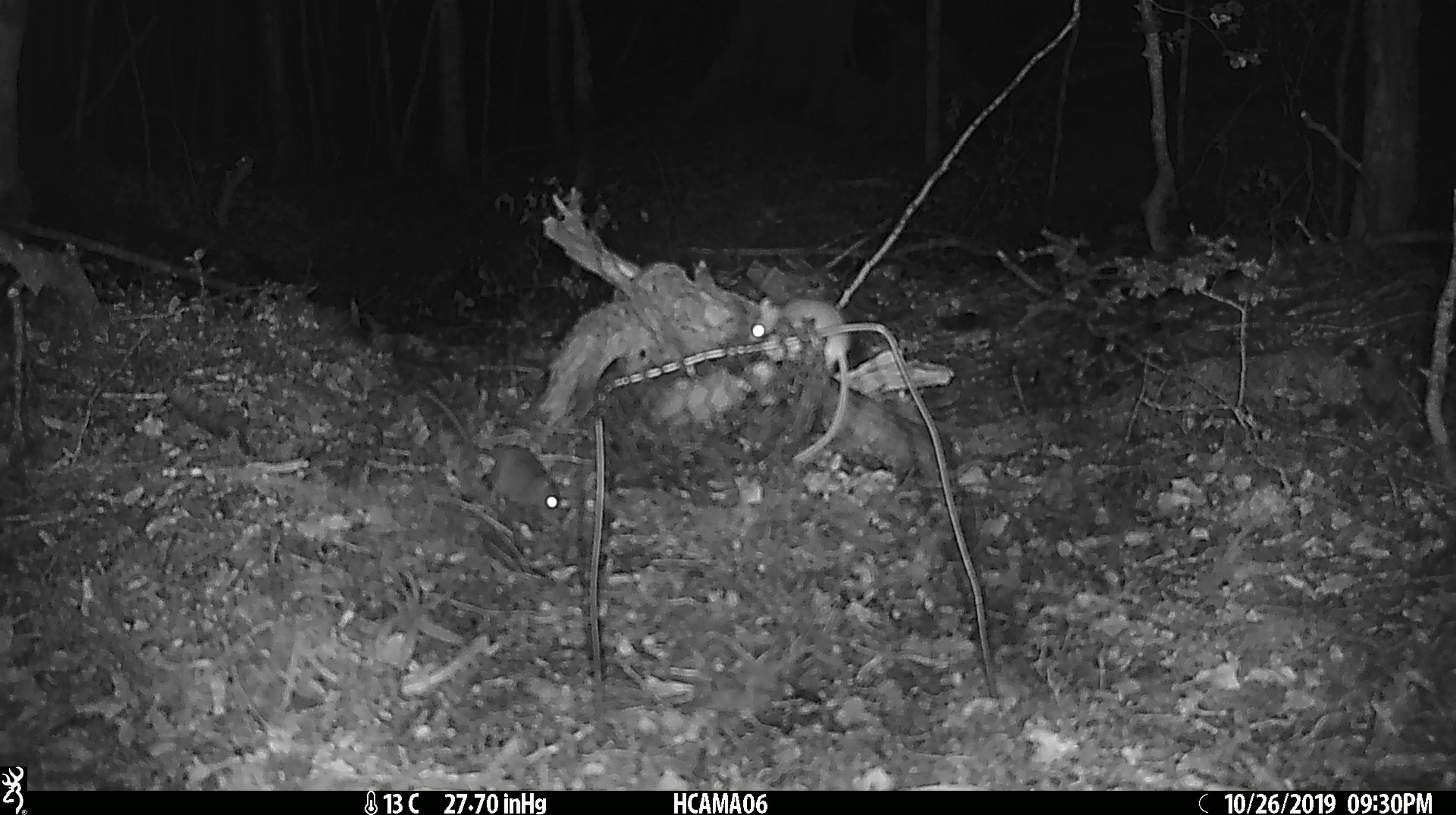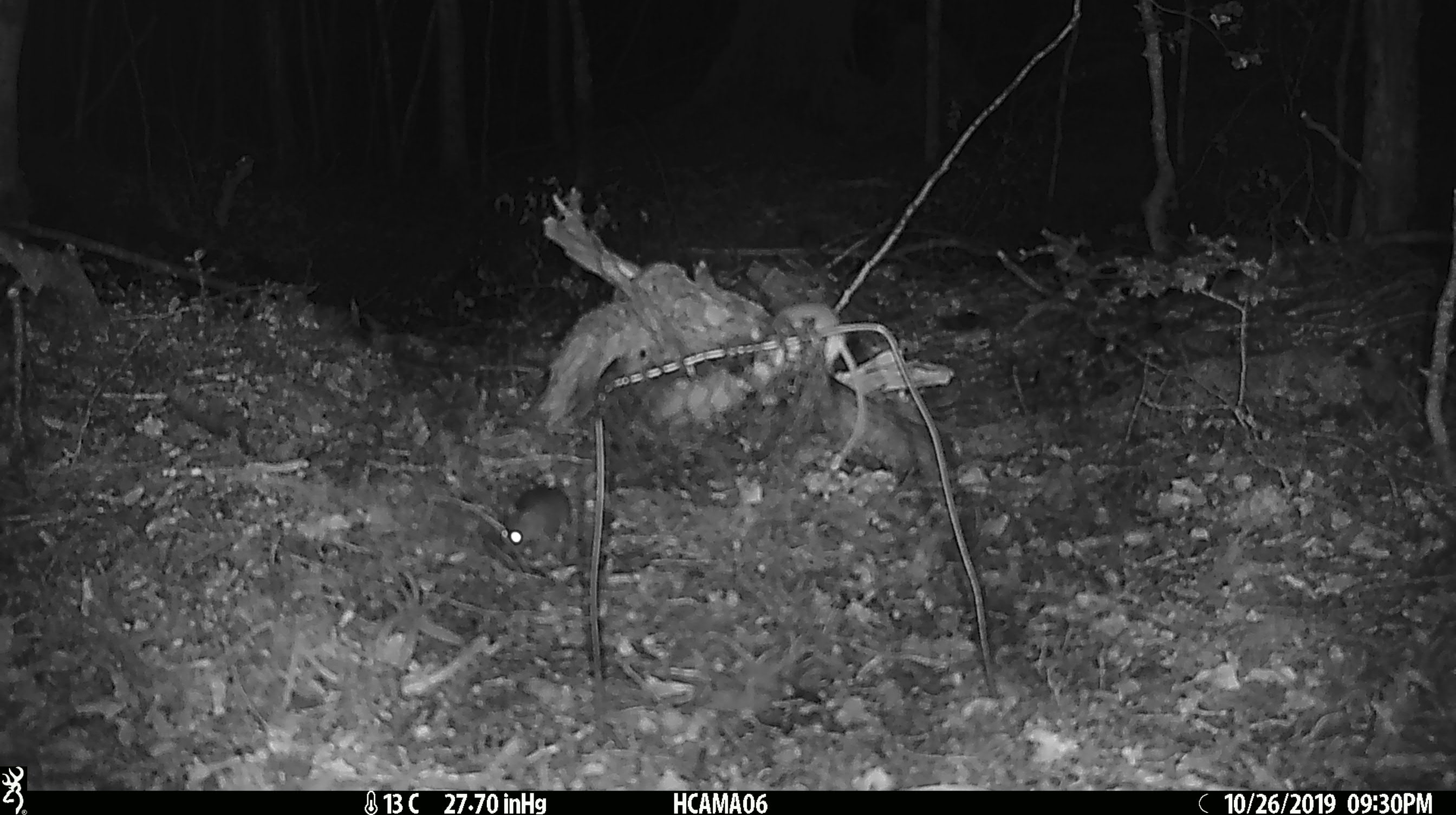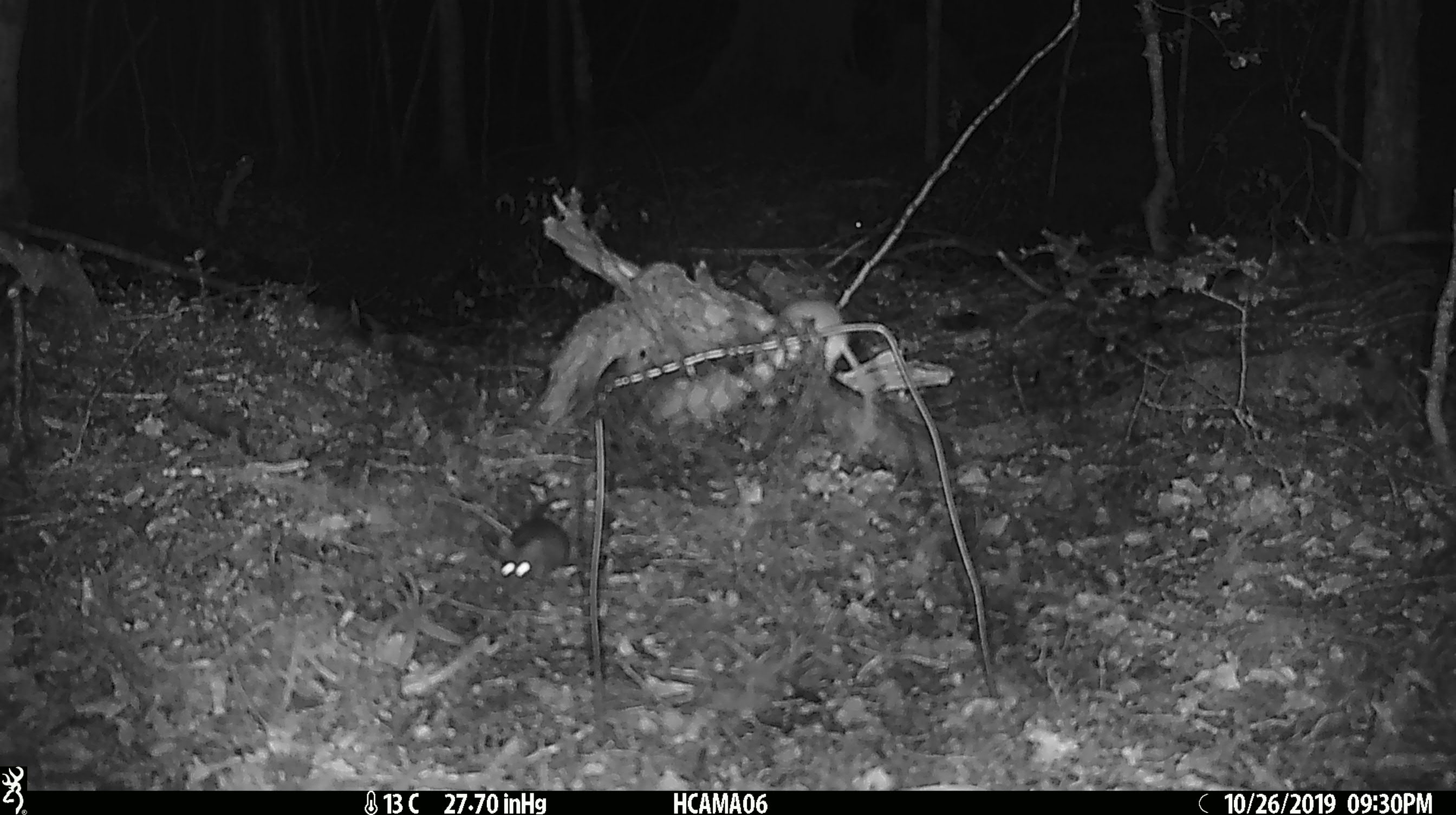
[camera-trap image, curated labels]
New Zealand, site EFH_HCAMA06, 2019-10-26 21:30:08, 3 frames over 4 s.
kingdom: Animalia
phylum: Chordata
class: Mammalia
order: Rodentia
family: Muridae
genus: Mus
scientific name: Mus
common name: mouse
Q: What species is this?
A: Mouse (Mus).